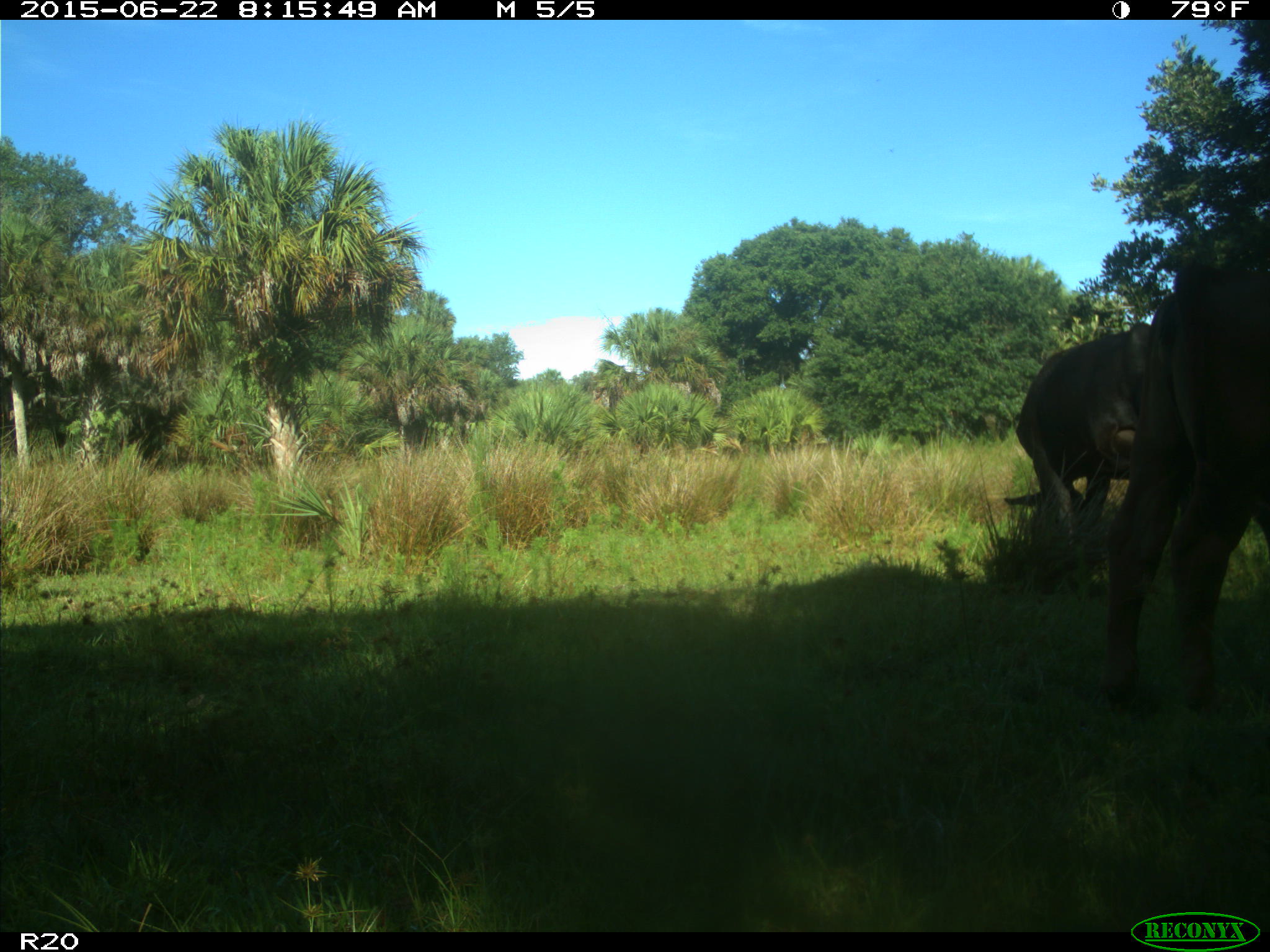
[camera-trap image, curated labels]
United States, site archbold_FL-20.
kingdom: Animalia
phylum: Chordata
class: Mammalia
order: Artiodactyla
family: Bovidae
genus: Bos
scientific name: Bos taurus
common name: domestic cow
Bos taurus (domestic cow).